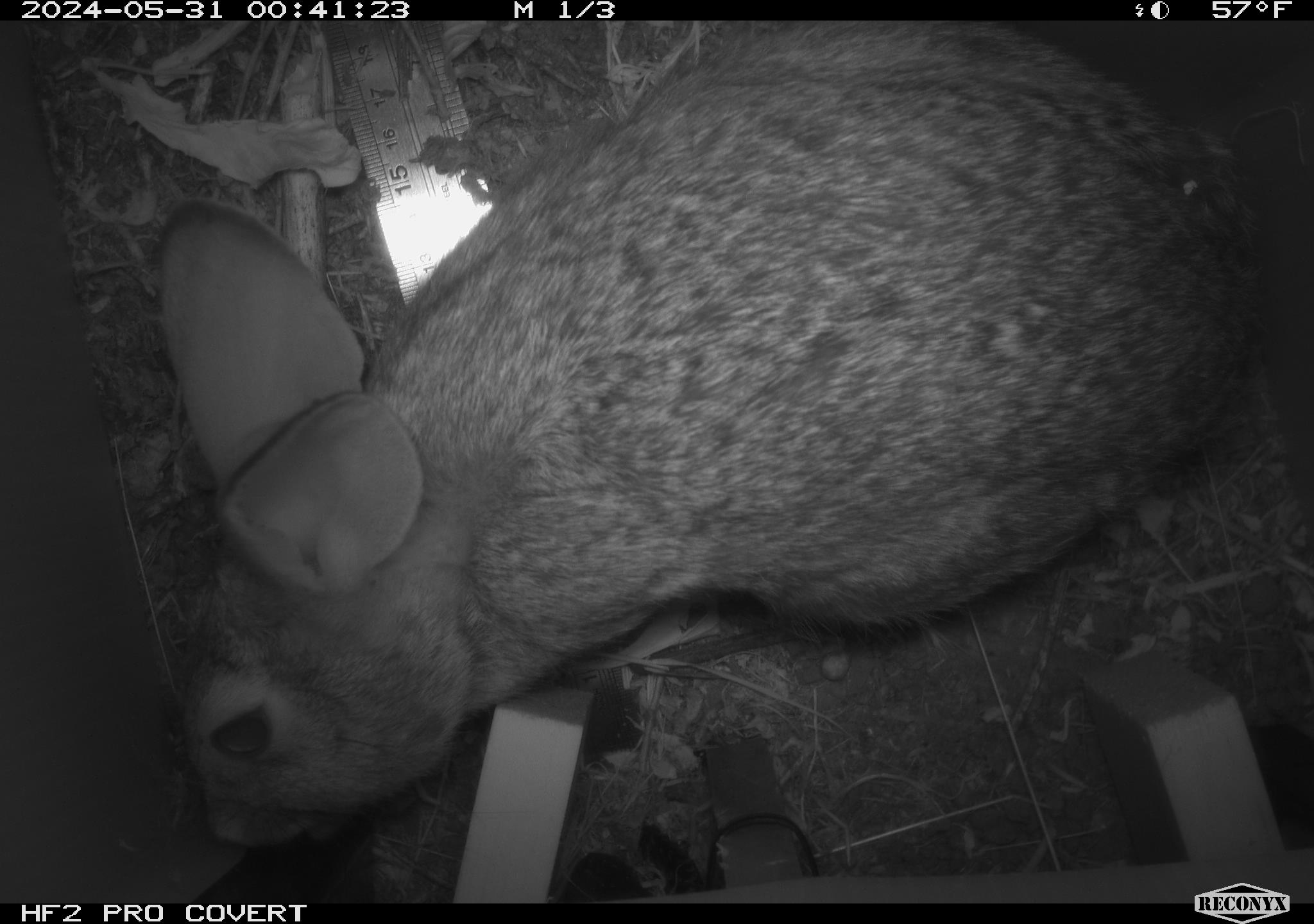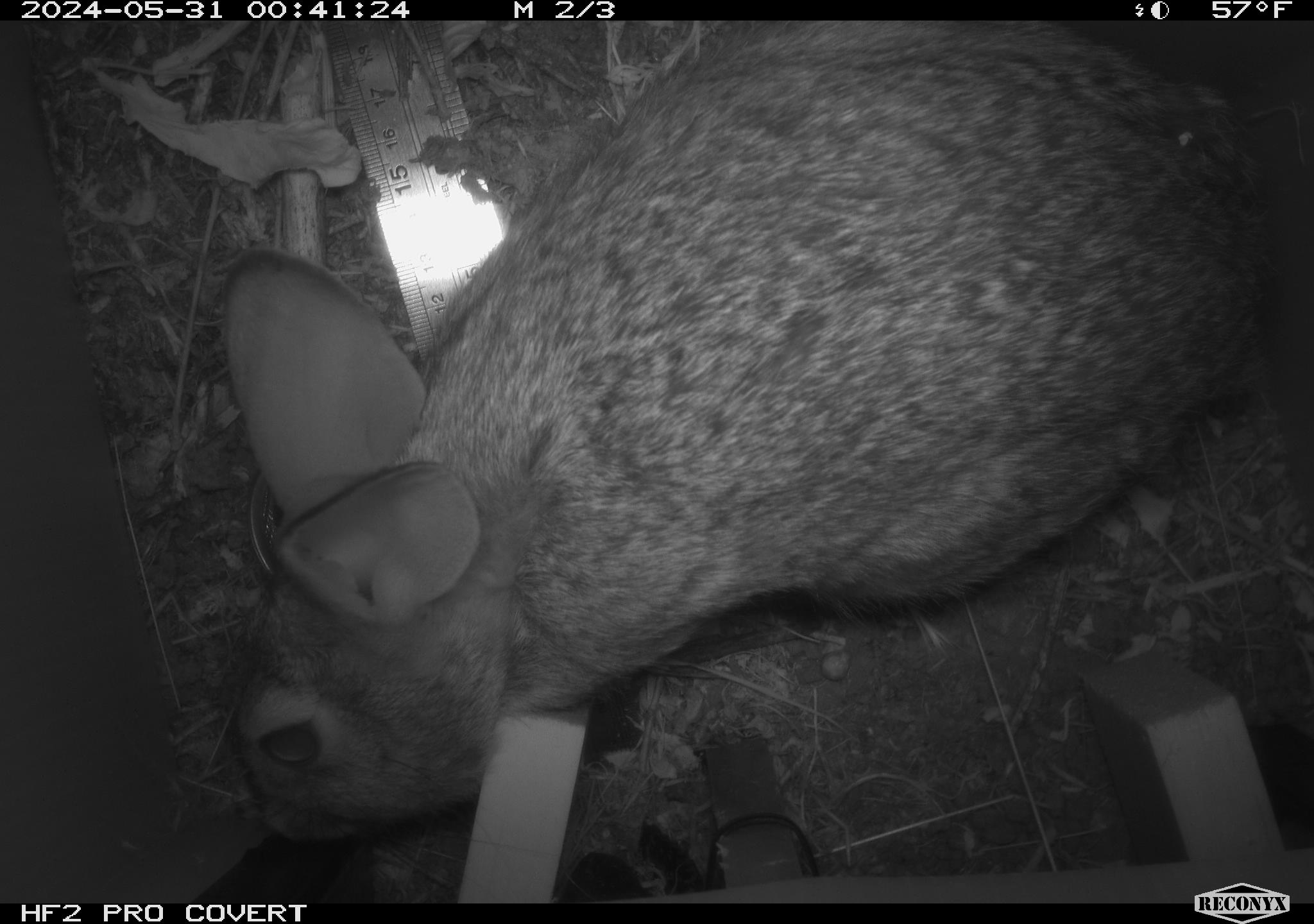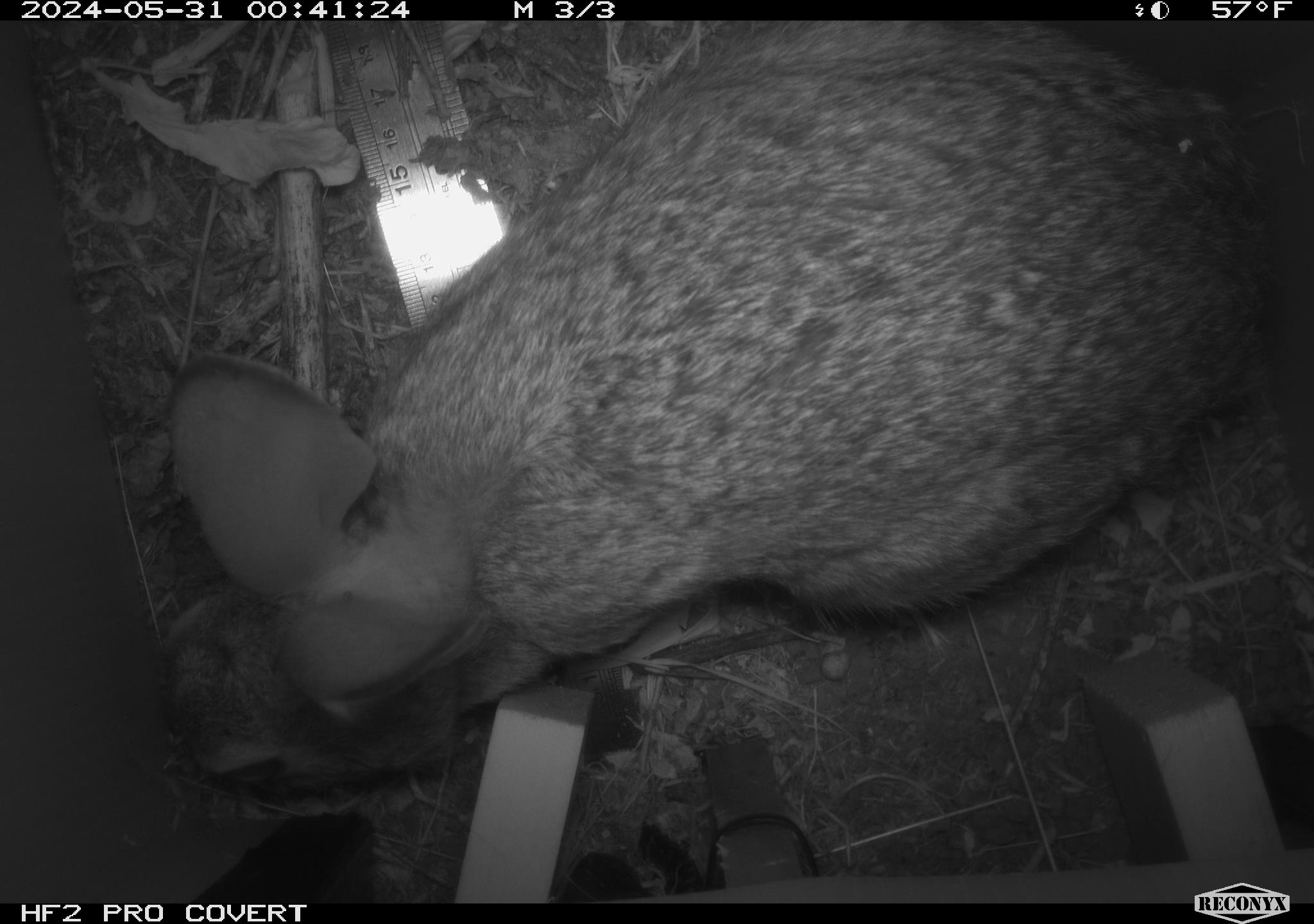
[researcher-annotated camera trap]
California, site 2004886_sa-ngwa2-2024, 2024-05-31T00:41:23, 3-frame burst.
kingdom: Animalia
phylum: Chordata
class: Mammalia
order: Lagomorpha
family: Leporidae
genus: Sylvilagus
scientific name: Sylvilagus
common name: cottontail rabbits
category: sylvilagus species